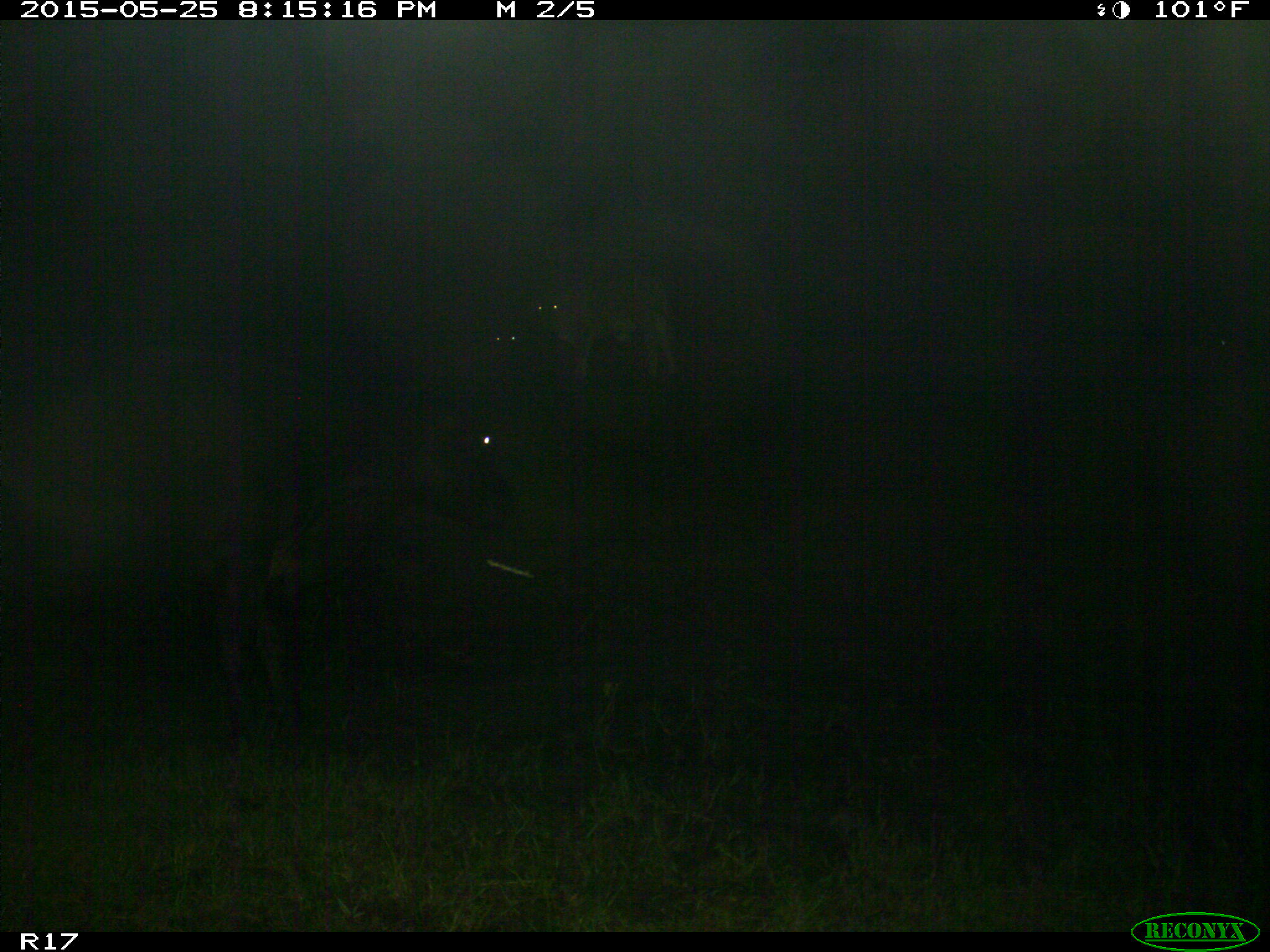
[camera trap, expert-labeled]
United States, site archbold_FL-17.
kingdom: Animalia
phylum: Chordata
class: Mammalia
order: Artiodactyla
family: Bovidae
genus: Bos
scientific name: Bos taurus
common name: domestic cow